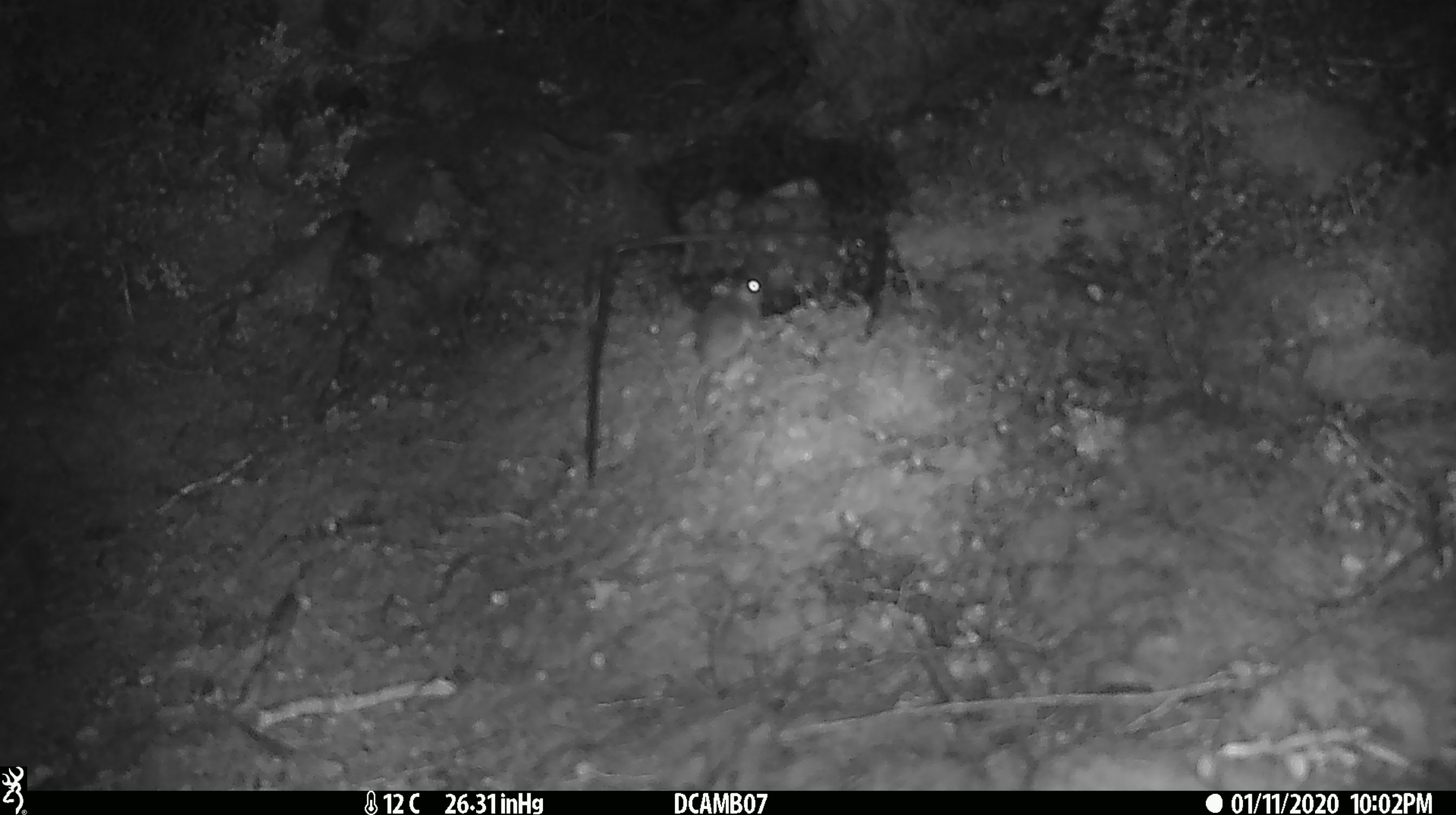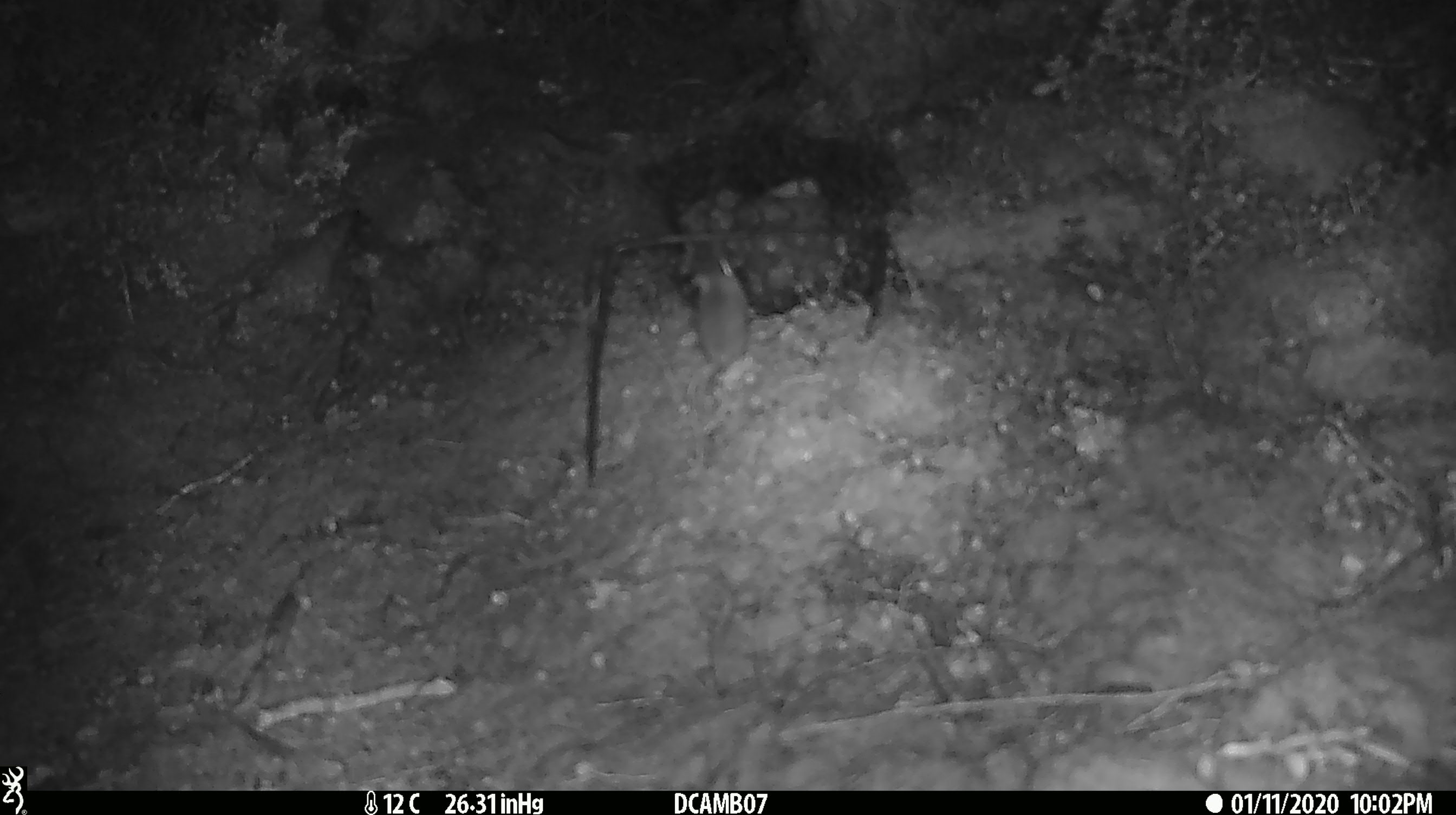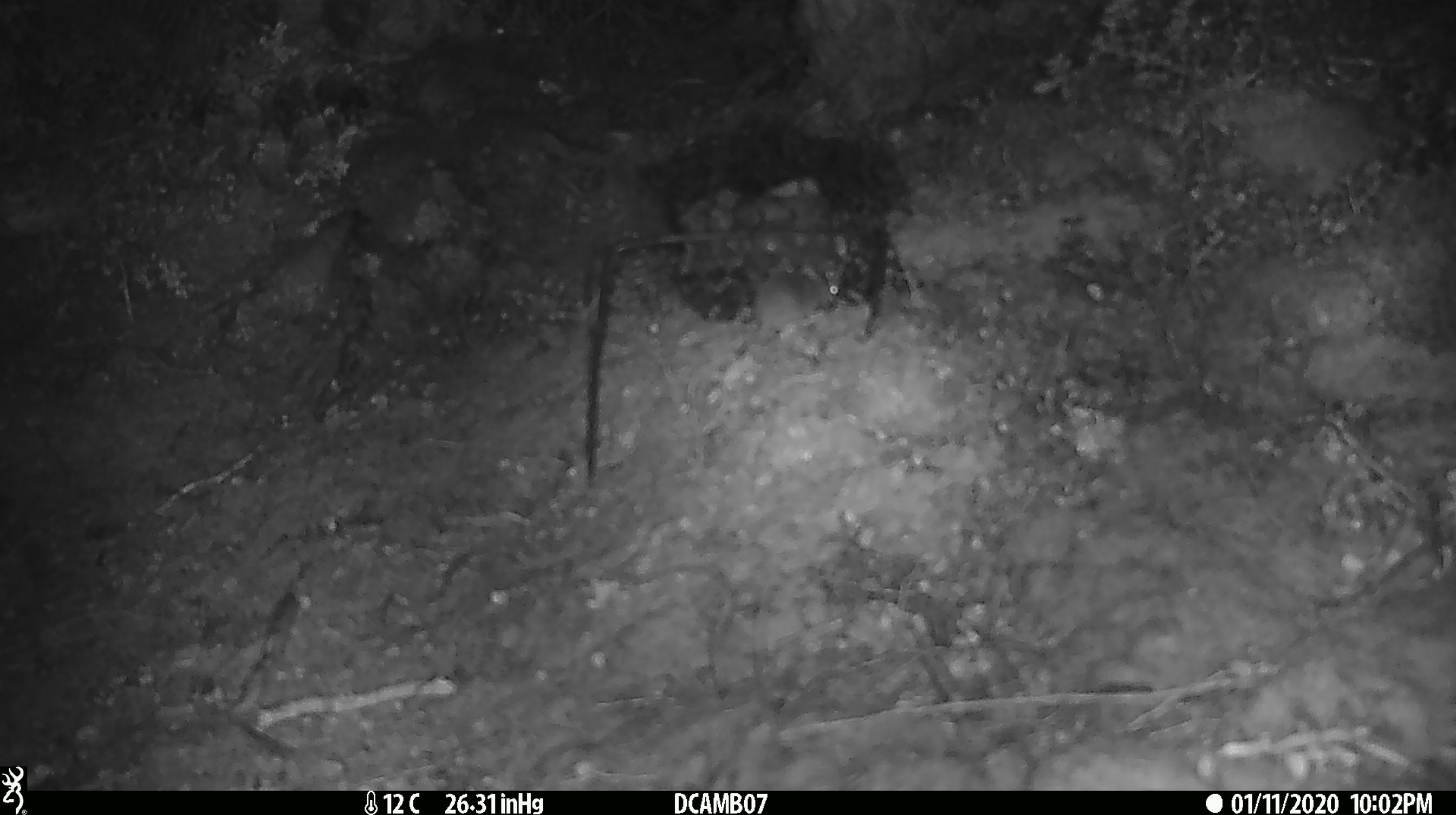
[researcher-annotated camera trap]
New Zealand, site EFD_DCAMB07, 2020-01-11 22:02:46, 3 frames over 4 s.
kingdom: Animalia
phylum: Chordata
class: Mammalia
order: Rodentia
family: Muridae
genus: Mus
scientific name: Mus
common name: mouse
Mouse (Mus).